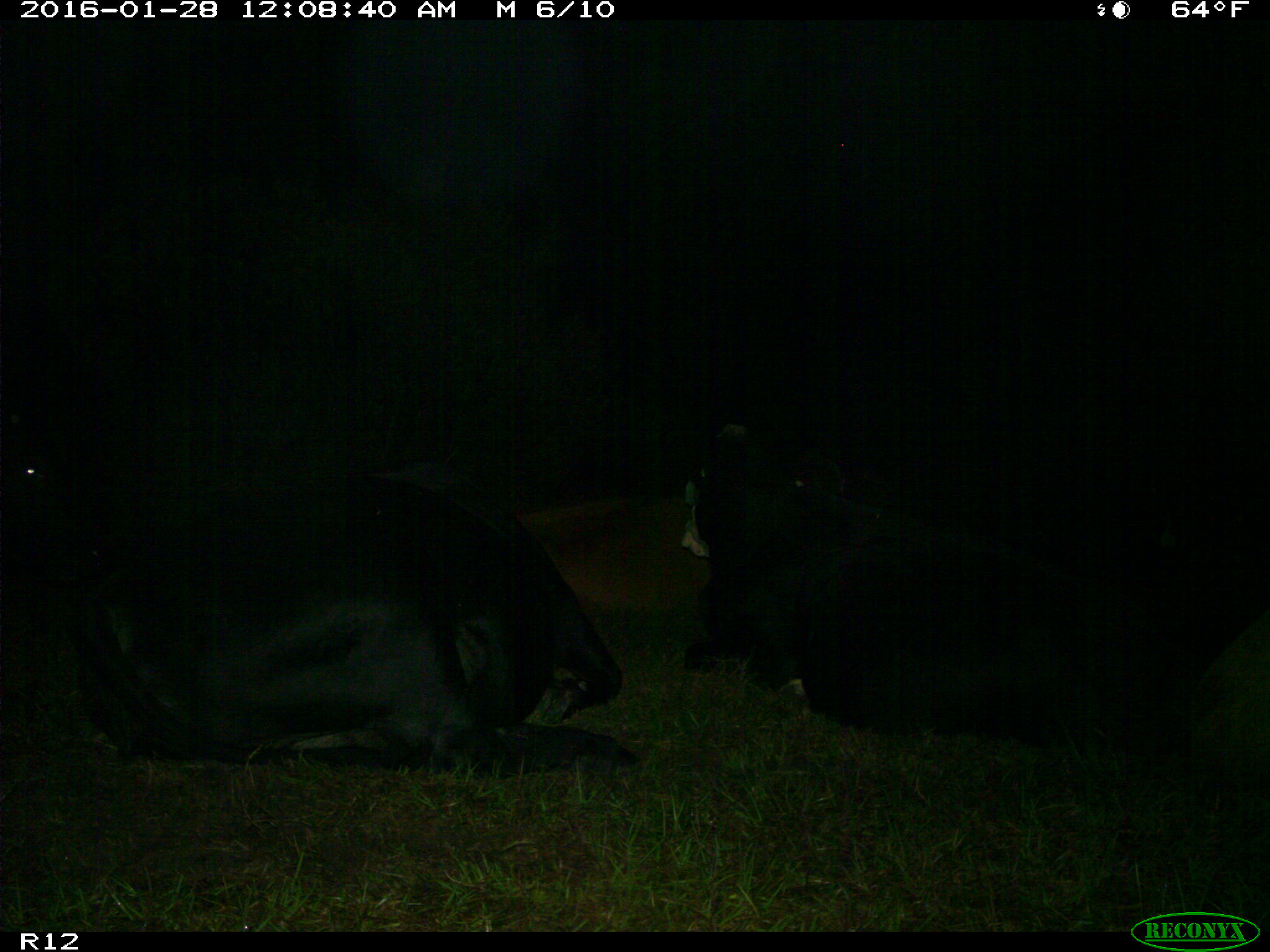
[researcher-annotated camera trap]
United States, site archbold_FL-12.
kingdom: Animalia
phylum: Chordata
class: Mammalia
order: Artiodactyla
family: Bovidae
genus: Bos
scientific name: Bos taurus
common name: domestic cow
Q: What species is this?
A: Bos taurus (domestic cow).